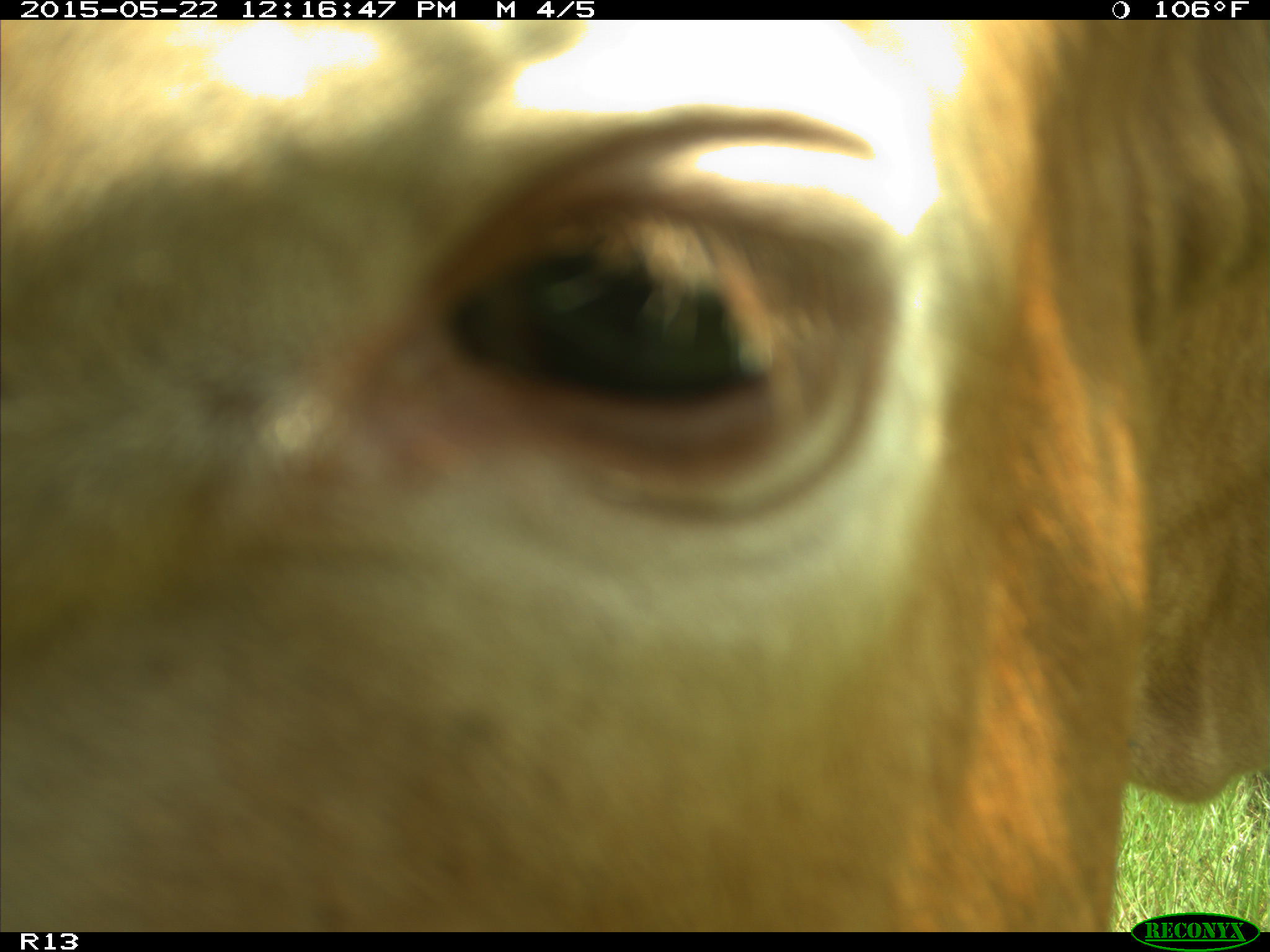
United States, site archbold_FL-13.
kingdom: Animalia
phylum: Chordata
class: Mammalia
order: Artiodactyla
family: Bovidae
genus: Bos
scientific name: Bos taurus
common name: domestic cow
Bos taurus (domestic cow).